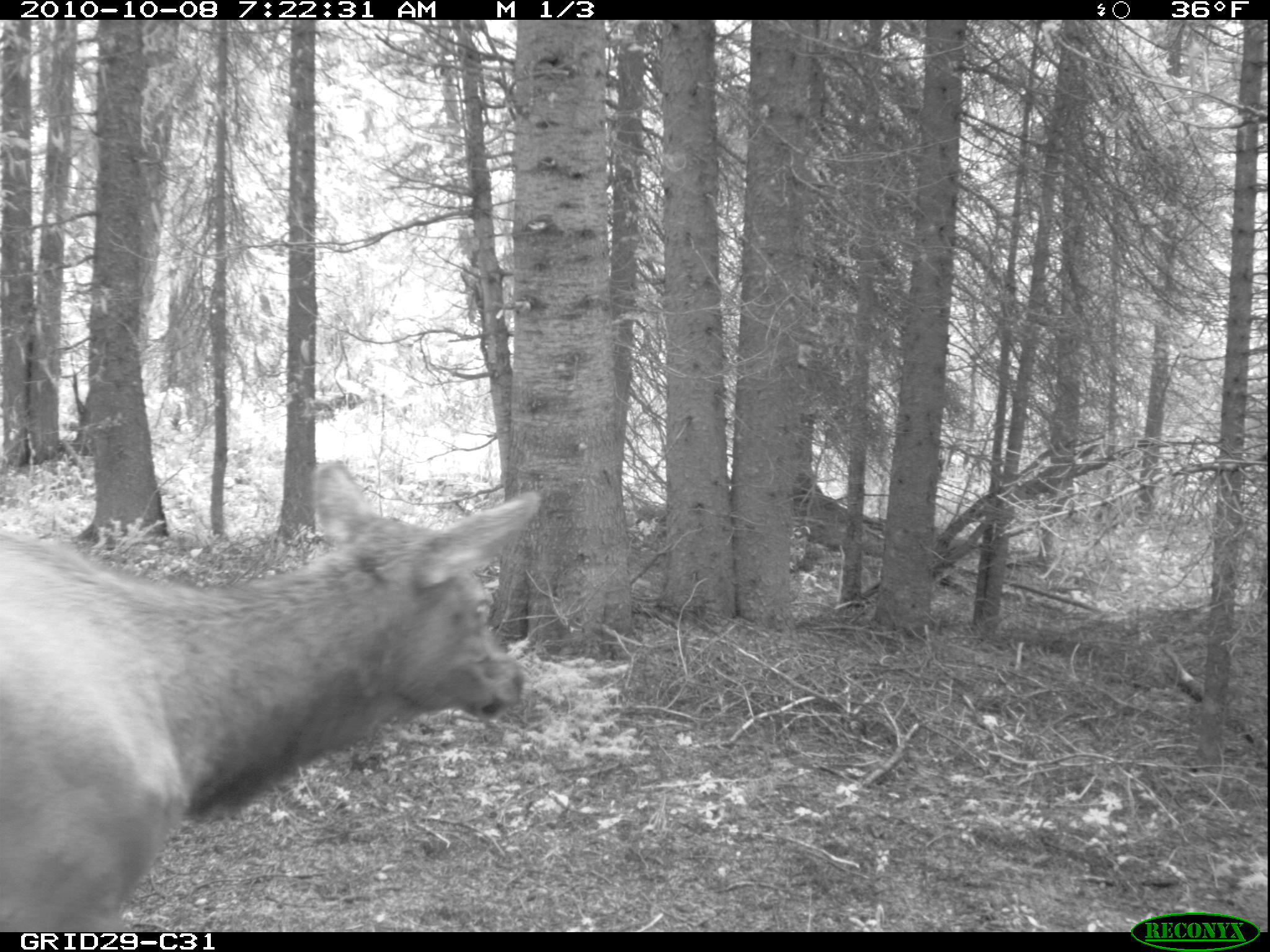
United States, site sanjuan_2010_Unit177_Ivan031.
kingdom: Animalia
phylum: Chordata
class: Mammalia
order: Artiodactyla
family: Cervidae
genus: Cervus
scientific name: Cervus elaphus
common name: red deer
Cervus elaphus (red deer).